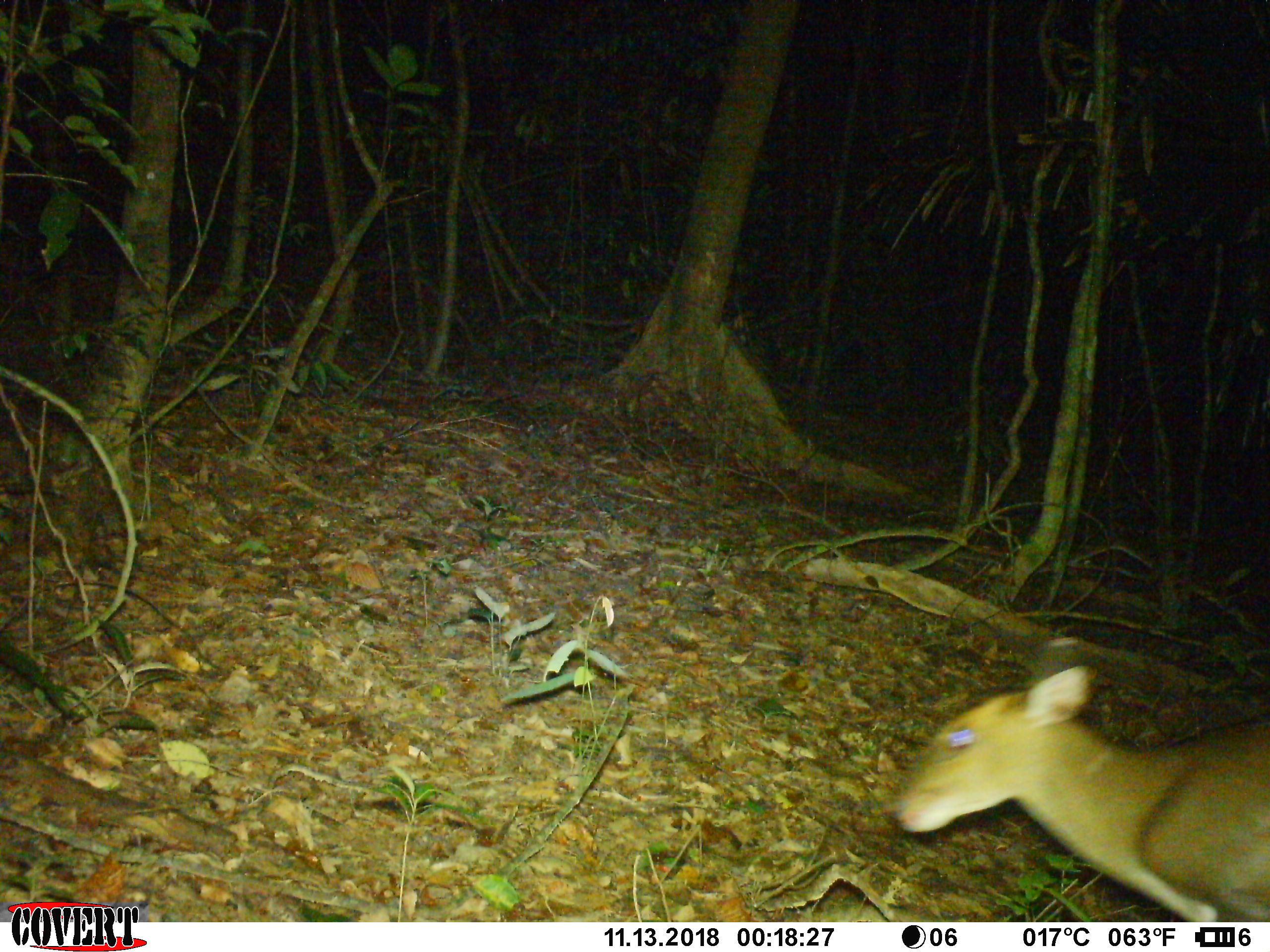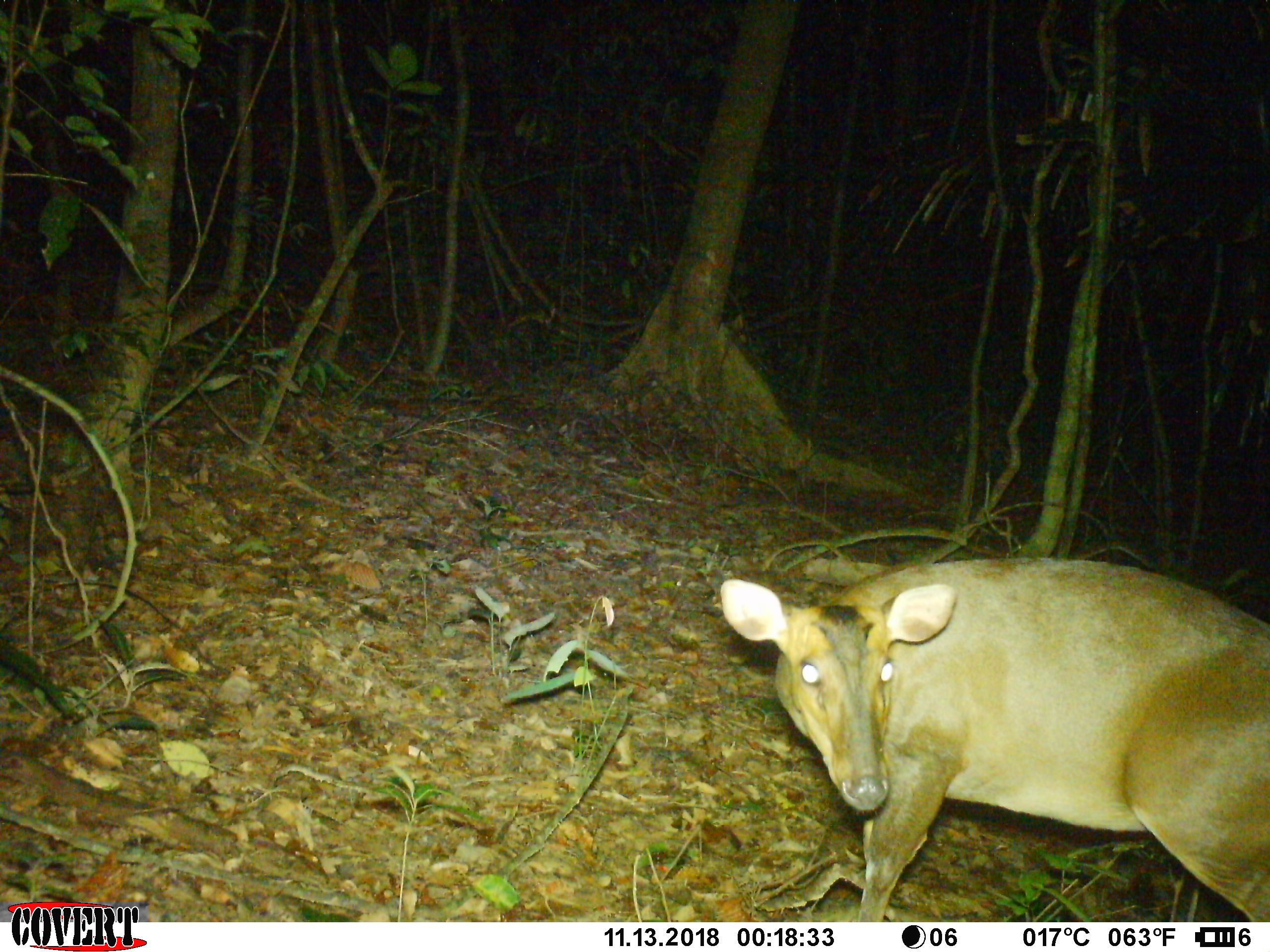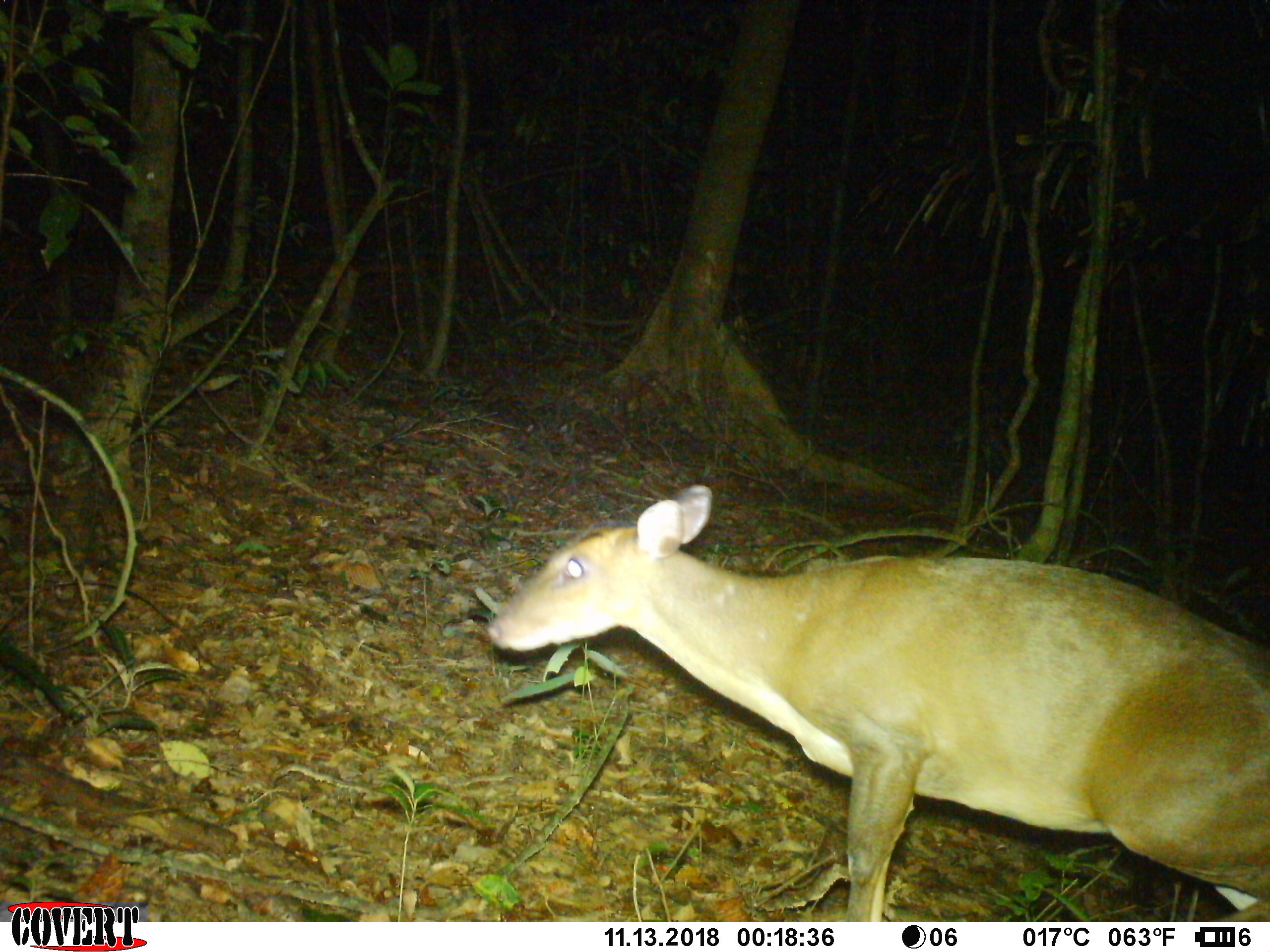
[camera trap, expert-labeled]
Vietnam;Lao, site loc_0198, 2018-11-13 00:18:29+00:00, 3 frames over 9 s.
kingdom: Animalia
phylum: Chordata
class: Mammalia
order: Artiodactyla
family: Cervidae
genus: Muntiacus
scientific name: Muntiacus vuquangensis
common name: large-antlered muntjac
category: large antlered muntjac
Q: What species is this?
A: Large antlered muntjac (large-antlered muntjac) (Muntiacus vuquangensis).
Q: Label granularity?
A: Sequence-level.